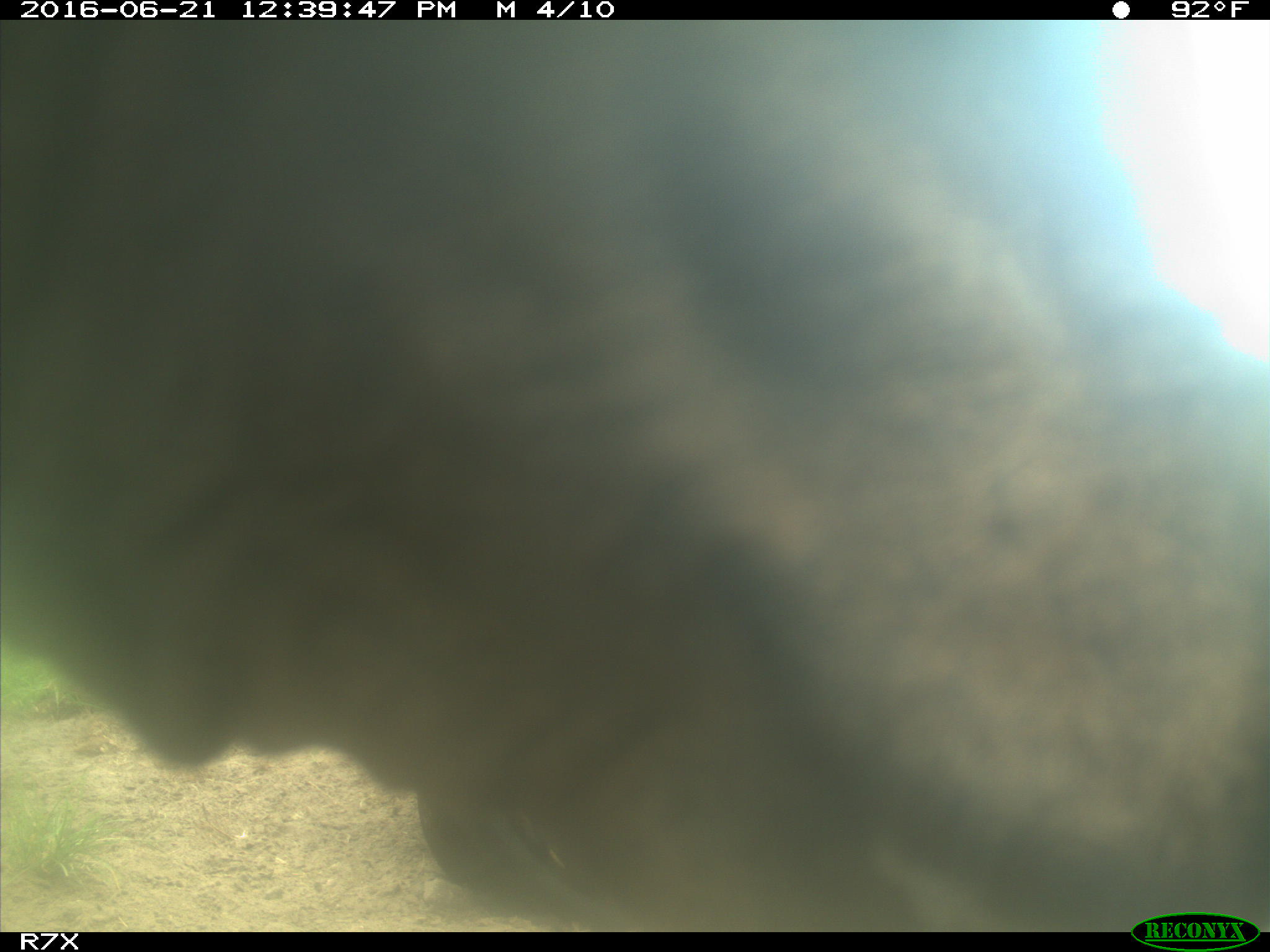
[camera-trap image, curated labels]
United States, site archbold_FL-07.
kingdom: Animalia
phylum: Chordata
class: Mammalia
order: Artiodactyla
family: Bovidae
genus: Bos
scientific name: Bos taurus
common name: domestic cow